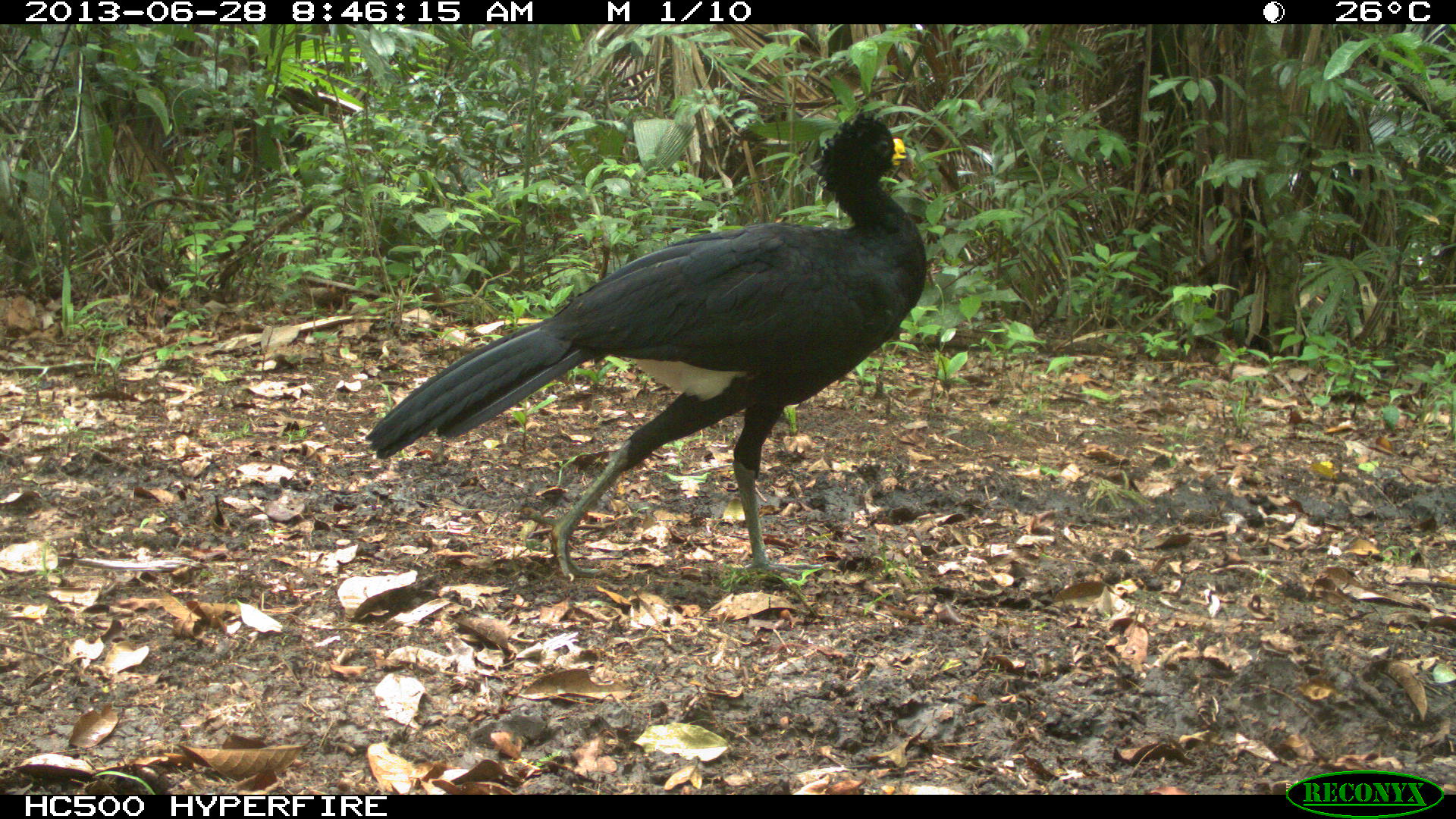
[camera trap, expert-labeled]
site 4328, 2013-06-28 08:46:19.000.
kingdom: Animalia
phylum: Chordata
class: Aves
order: Galliformes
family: Cracidae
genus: Crax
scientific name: Crax rubra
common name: great curassow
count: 1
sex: male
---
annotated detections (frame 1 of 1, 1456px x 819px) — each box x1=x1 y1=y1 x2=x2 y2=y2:
crax rubra: x1=365 y1=109 x2=927 y2=582